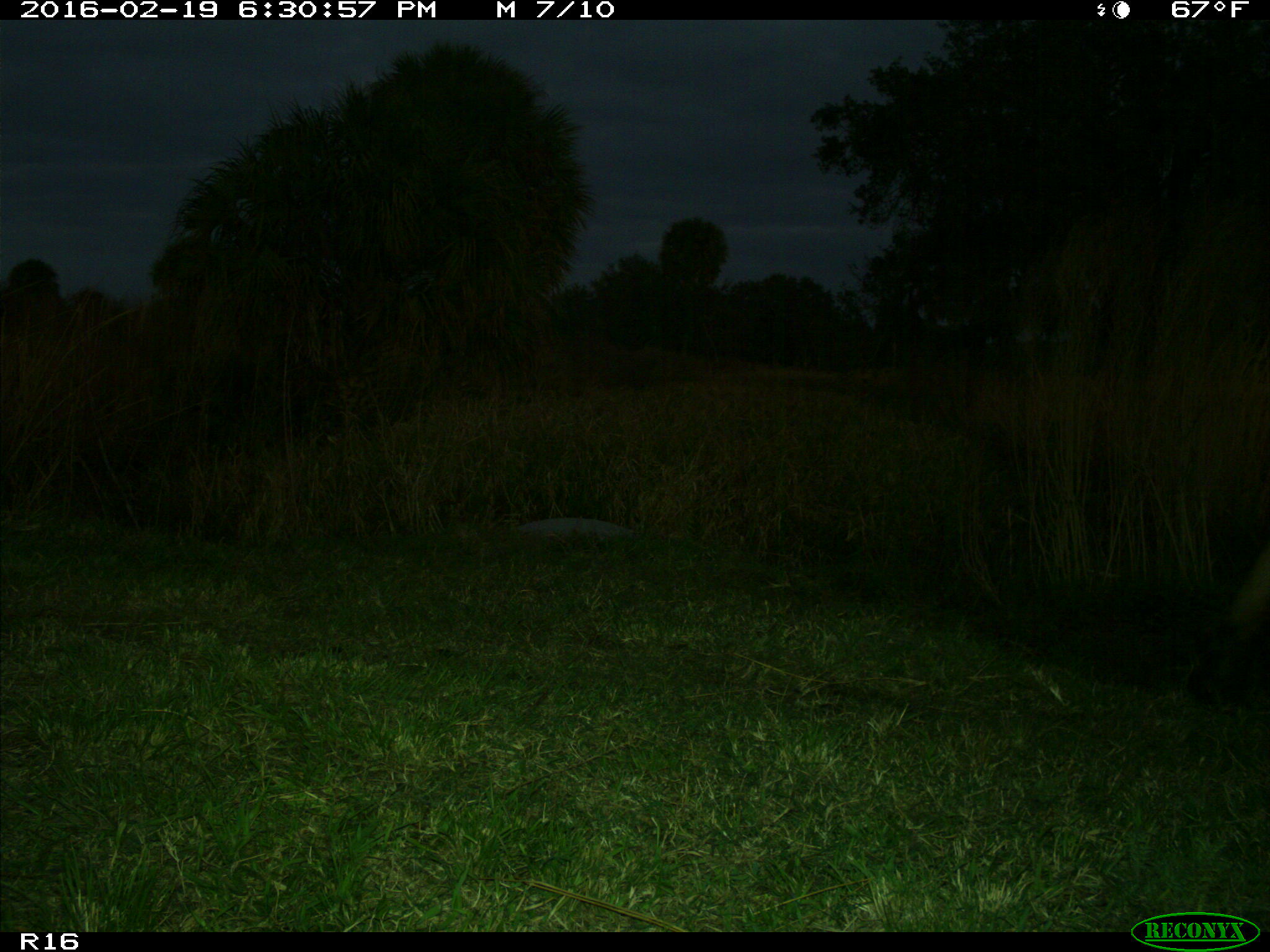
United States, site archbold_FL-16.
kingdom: Animalia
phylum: Chordata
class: Mammalia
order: Artiodactyla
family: Bovidae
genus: Bos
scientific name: Bos taurus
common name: domestic cow